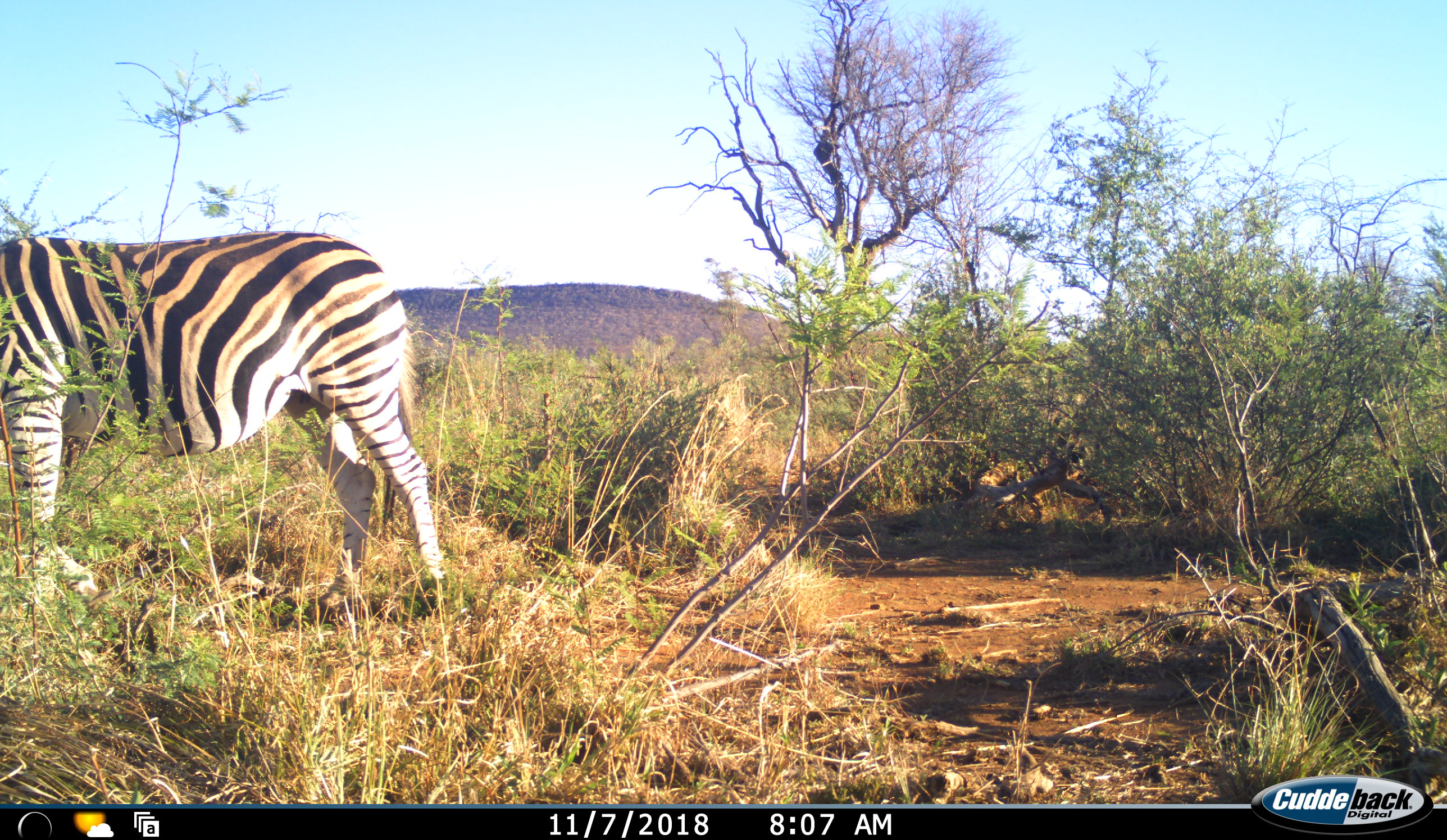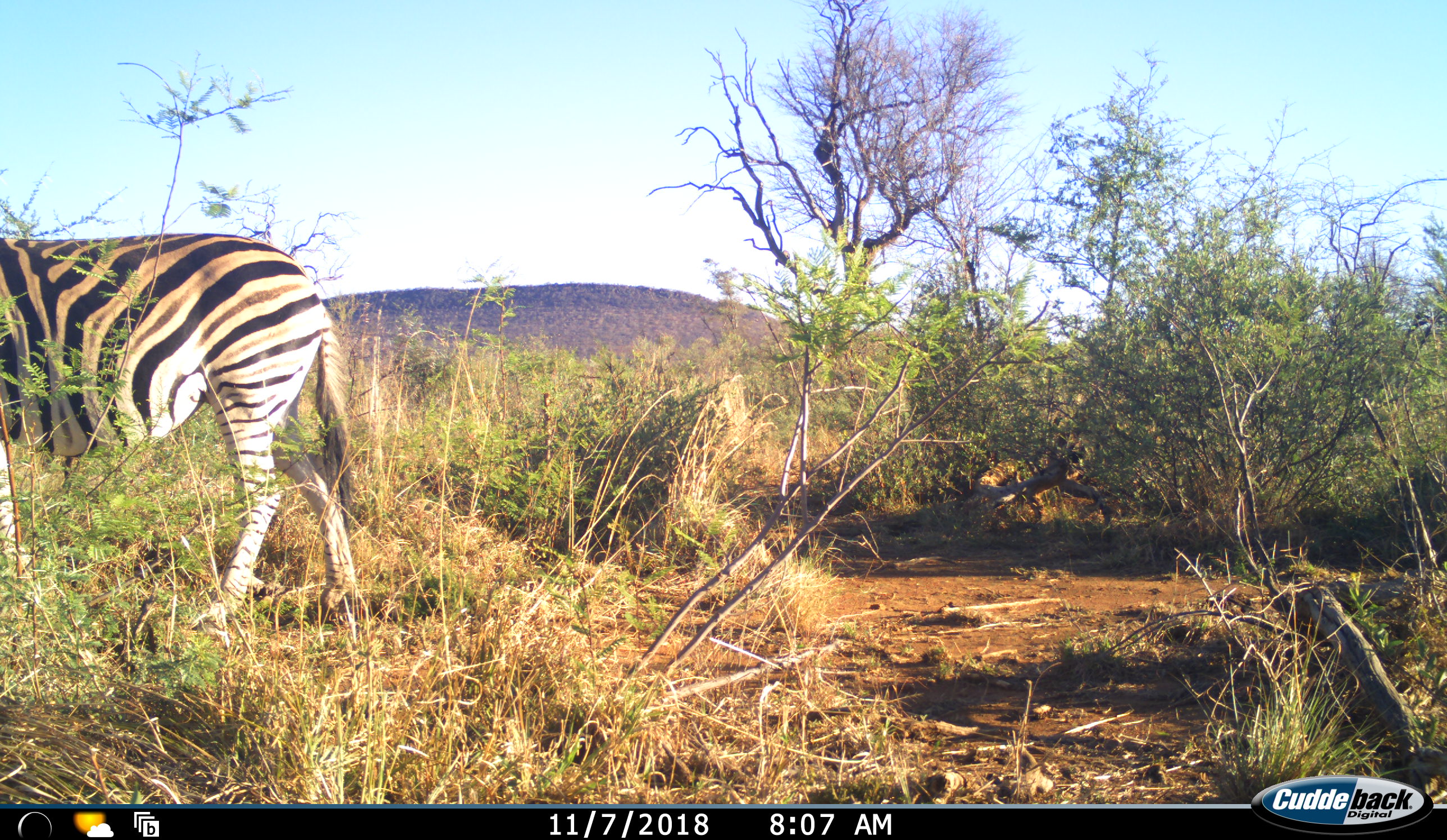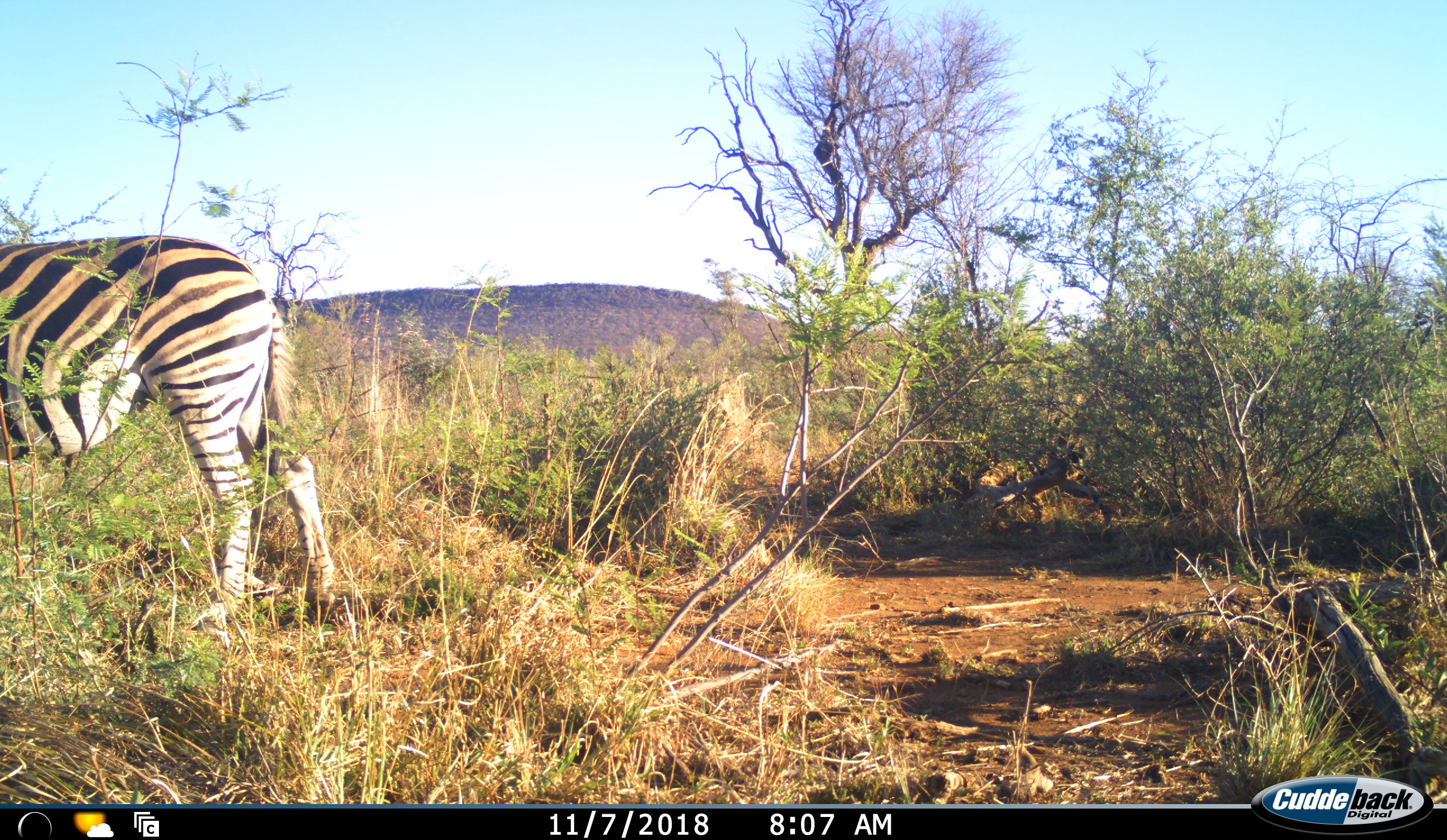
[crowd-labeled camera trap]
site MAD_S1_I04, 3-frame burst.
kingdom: Animalia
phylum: Chordata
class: Mammalia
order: Perissodactyla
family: Equidae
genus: Equus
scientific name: Equus quagga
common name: plains zebra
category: zebraplains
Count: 1.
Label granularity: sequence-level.